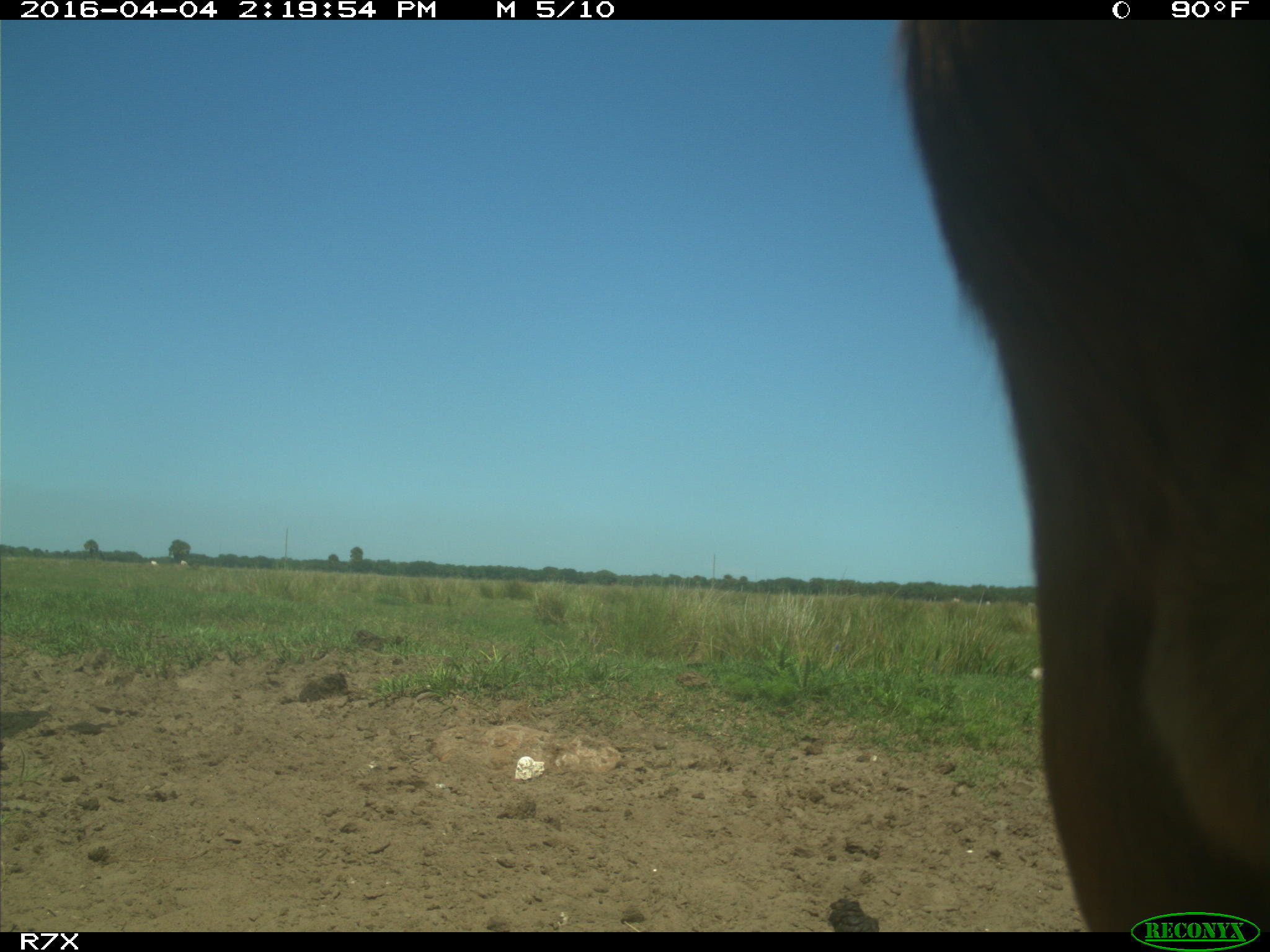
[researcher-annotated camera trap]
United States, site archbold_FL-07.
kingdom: Animalia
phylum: Chordata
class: Mammalia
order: Artiodactyla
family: Bovidae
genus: Bos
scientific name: Bos taurus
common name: domestic cow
Bos taurus (domestic cow).